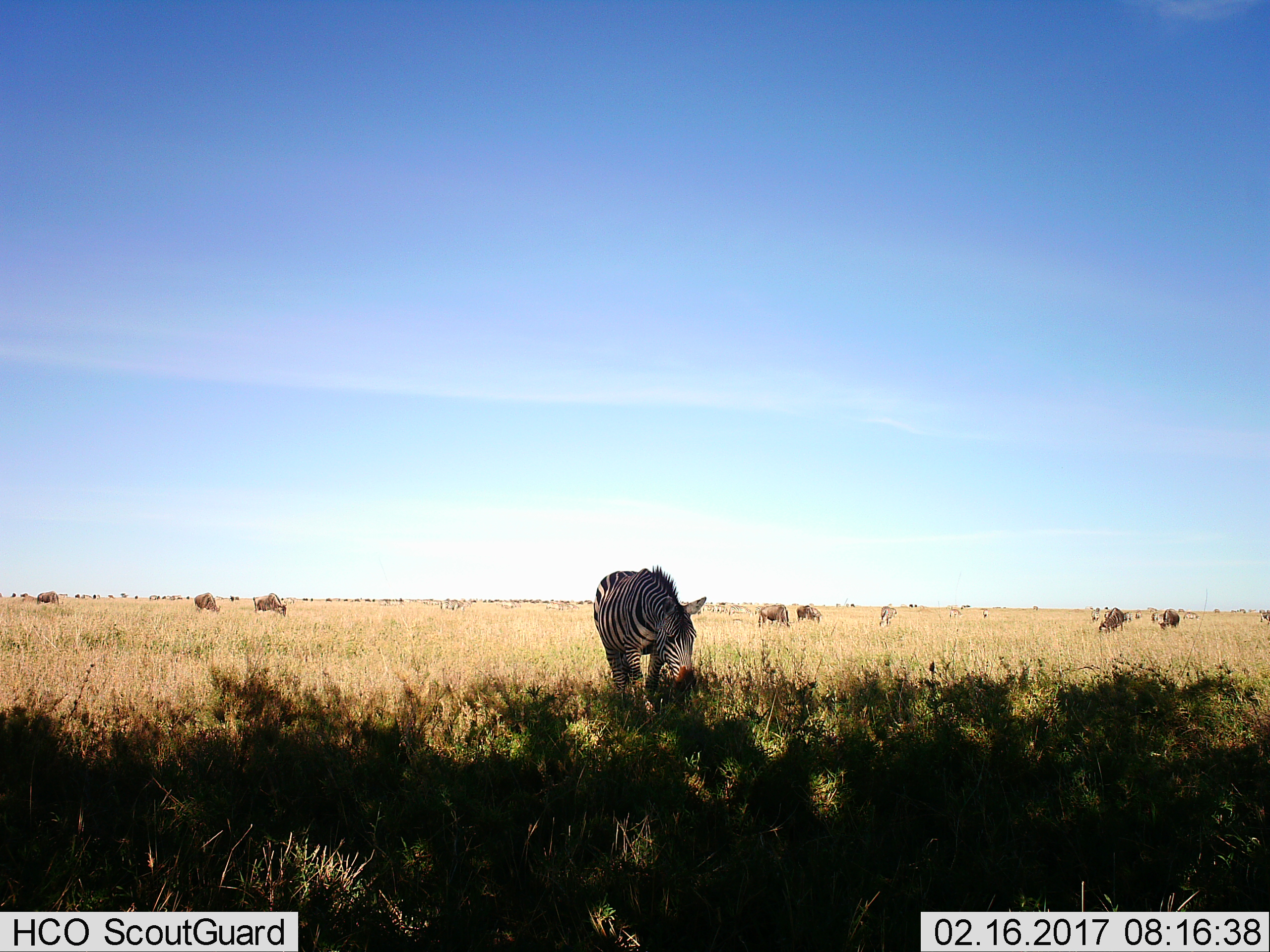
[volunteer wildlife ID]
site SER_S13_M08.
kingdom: Animalia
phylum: Chordata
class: Mammalia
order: Artiodactyla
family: Bovidae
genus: Connochaetes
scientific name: Connochaetes taurinus taurinus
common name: blue wildebeest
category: wildebeestblue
Wildebeestblue (blue wildebeest) (Connochaetes taurinus taurinus), count 51+. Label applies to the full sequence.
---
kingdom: Animalia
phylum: Chordata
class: Mammalia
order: Perissodactyla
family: Equidae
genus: Equus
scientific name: Equus quagga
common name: plains zebra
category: zebraplains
Zebraplains (plains zebra) (Equus quagga), count 1. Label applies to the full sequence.